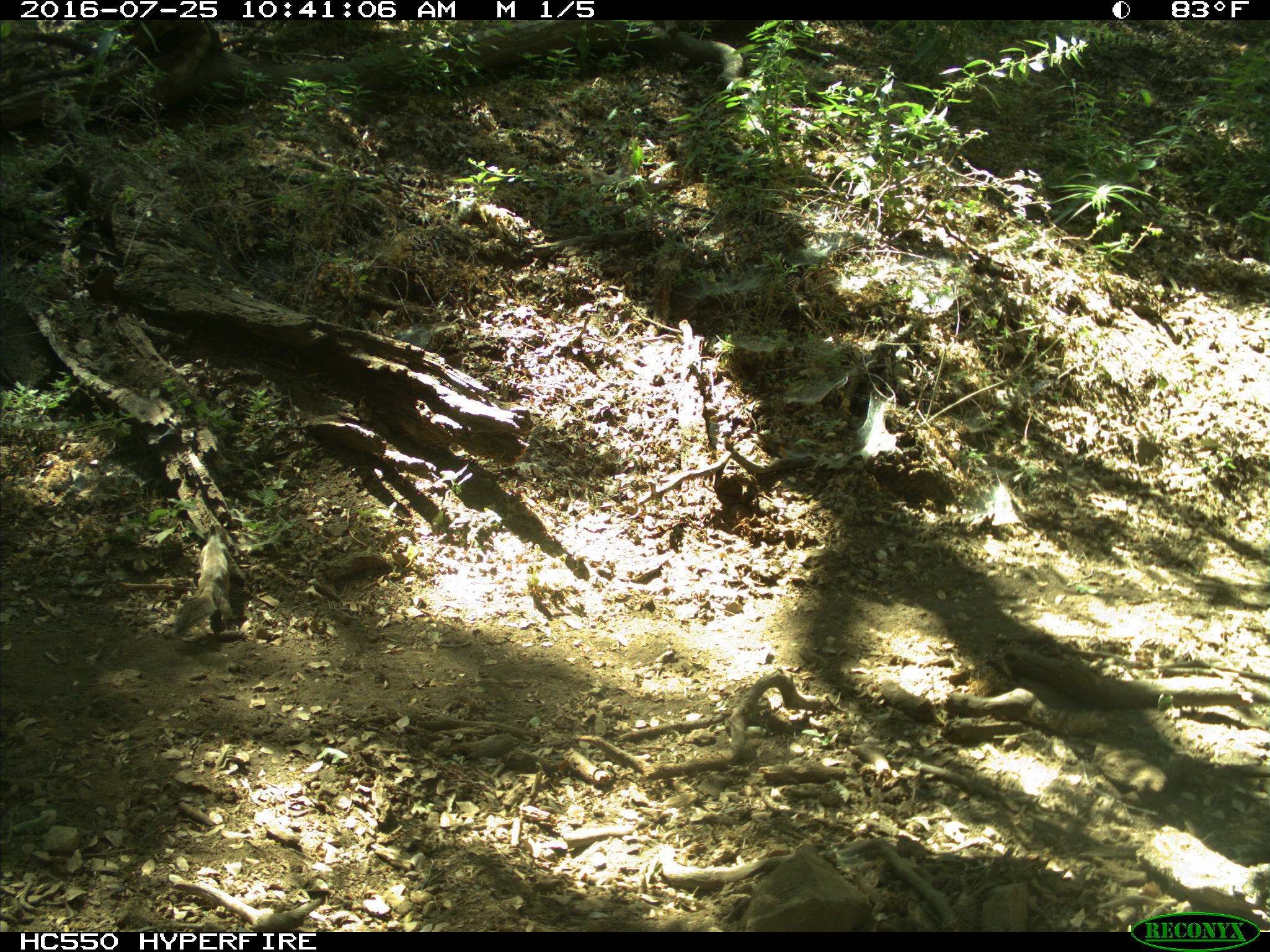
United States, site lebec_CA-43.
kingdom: Animalia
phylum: Chordata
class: Mammalia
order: Rodentia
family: Sciuridae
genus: Otospermophilus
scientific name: Otospermophilus beecheyi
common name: california ground squirrel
Otospermophilus beecheyi (california ground squirrel).